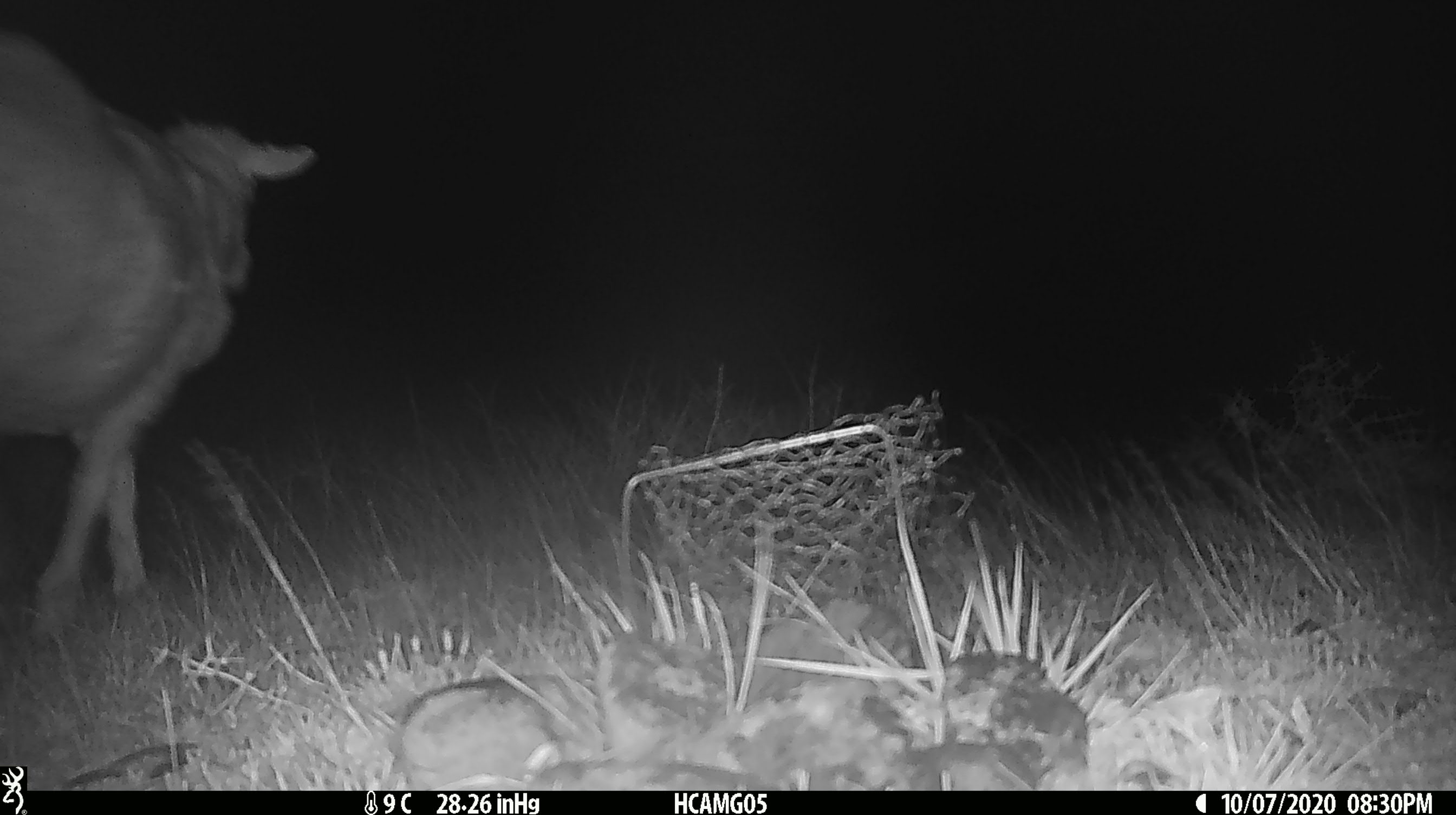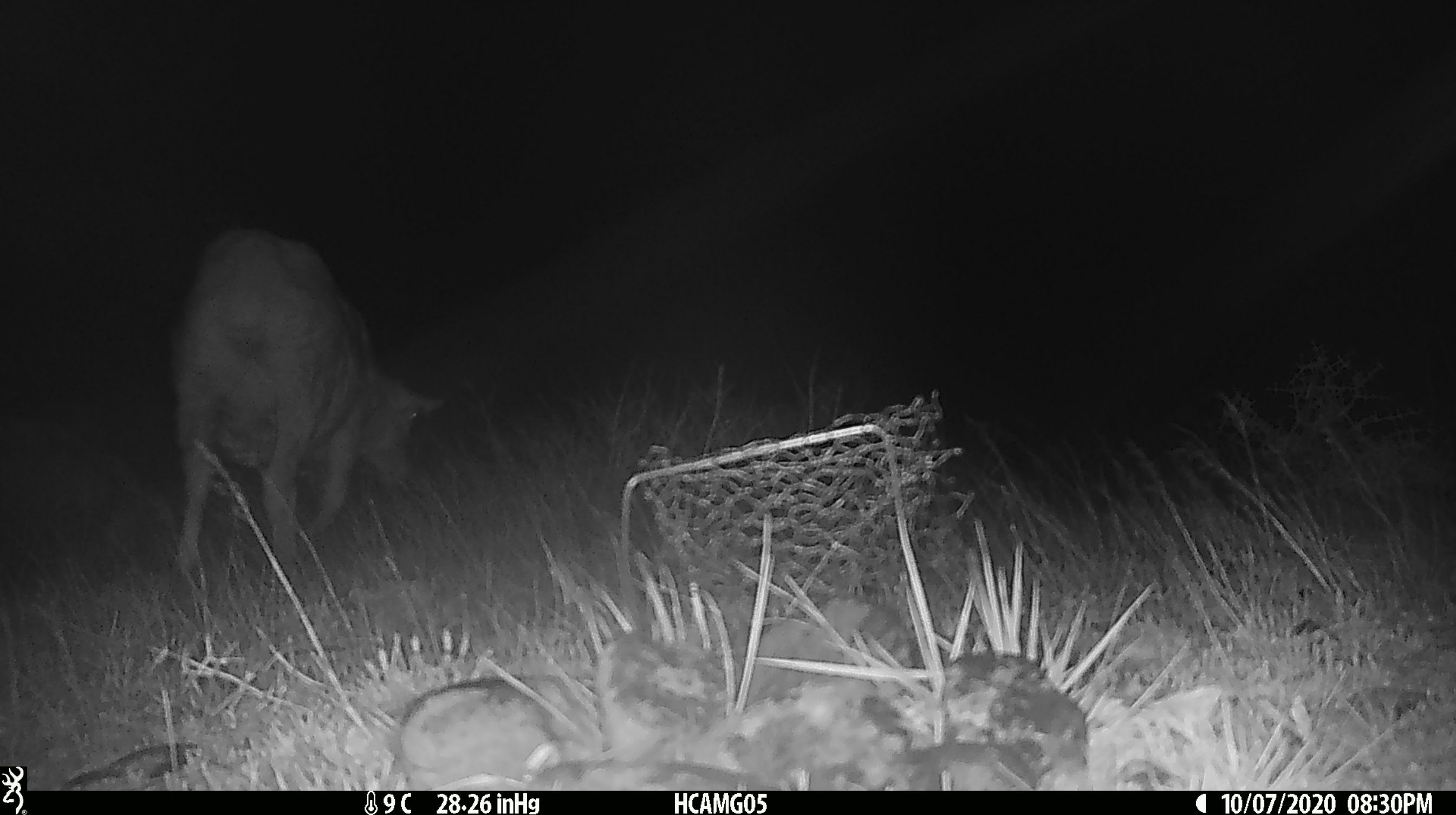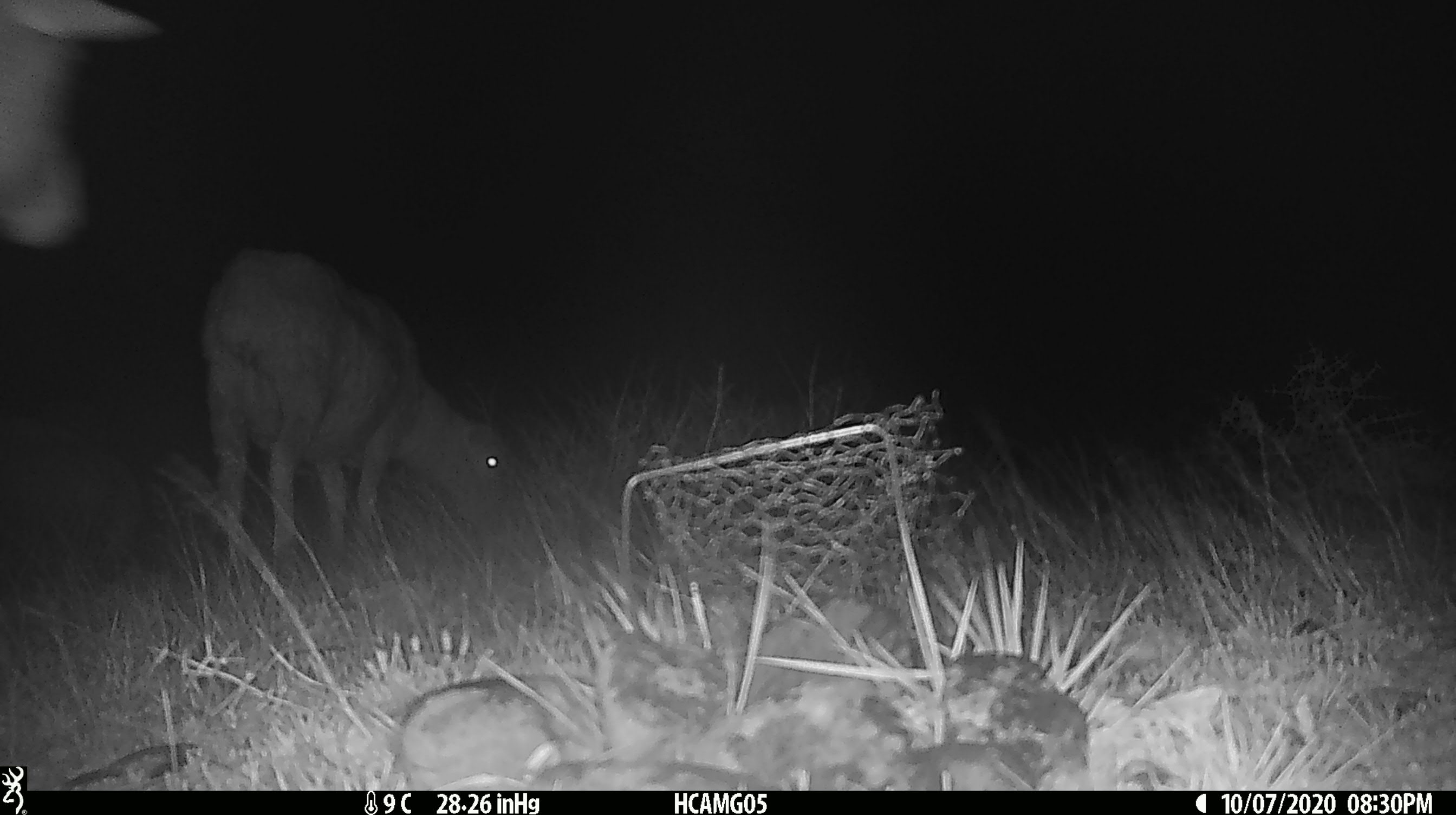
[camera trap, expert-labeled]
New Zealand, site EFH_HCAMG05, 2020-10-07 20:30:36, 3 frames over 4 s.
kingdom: Animalia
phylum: Chordata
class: Mammalia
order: Artiodactyla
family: Bovidae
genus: Ovis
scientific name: Ovis aries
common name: domestic sheep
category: sheep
Sheep (domestic sheep) (Ovis aries).